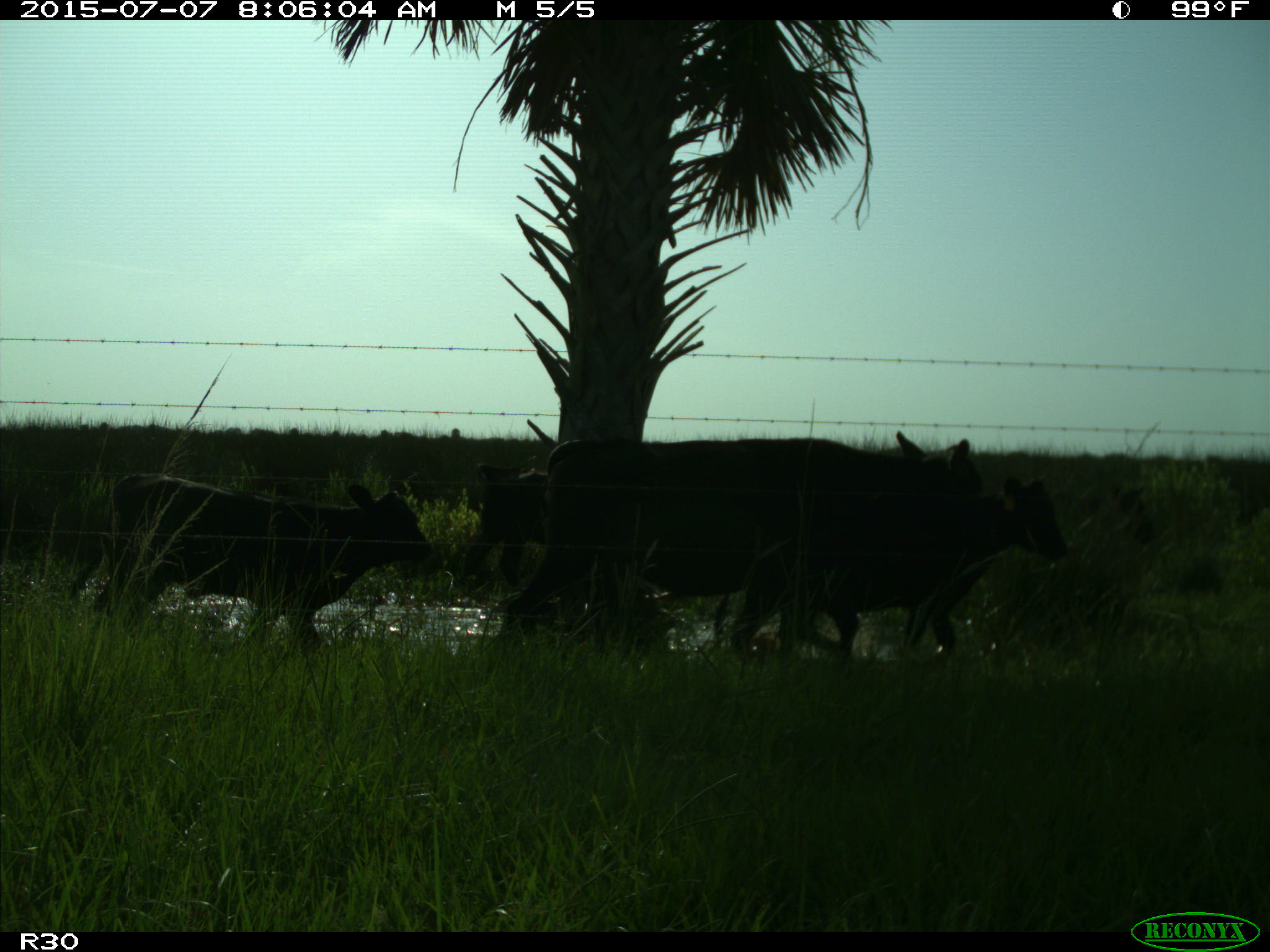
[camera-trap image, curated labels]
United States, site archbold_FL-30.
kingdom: Animalia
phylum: Chordata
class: Mammalia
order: Artiodactyla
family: Bovidae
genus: Bos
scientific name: Bos taurus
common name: domestic cow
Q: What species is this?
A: Bos taurus (domestic cow).